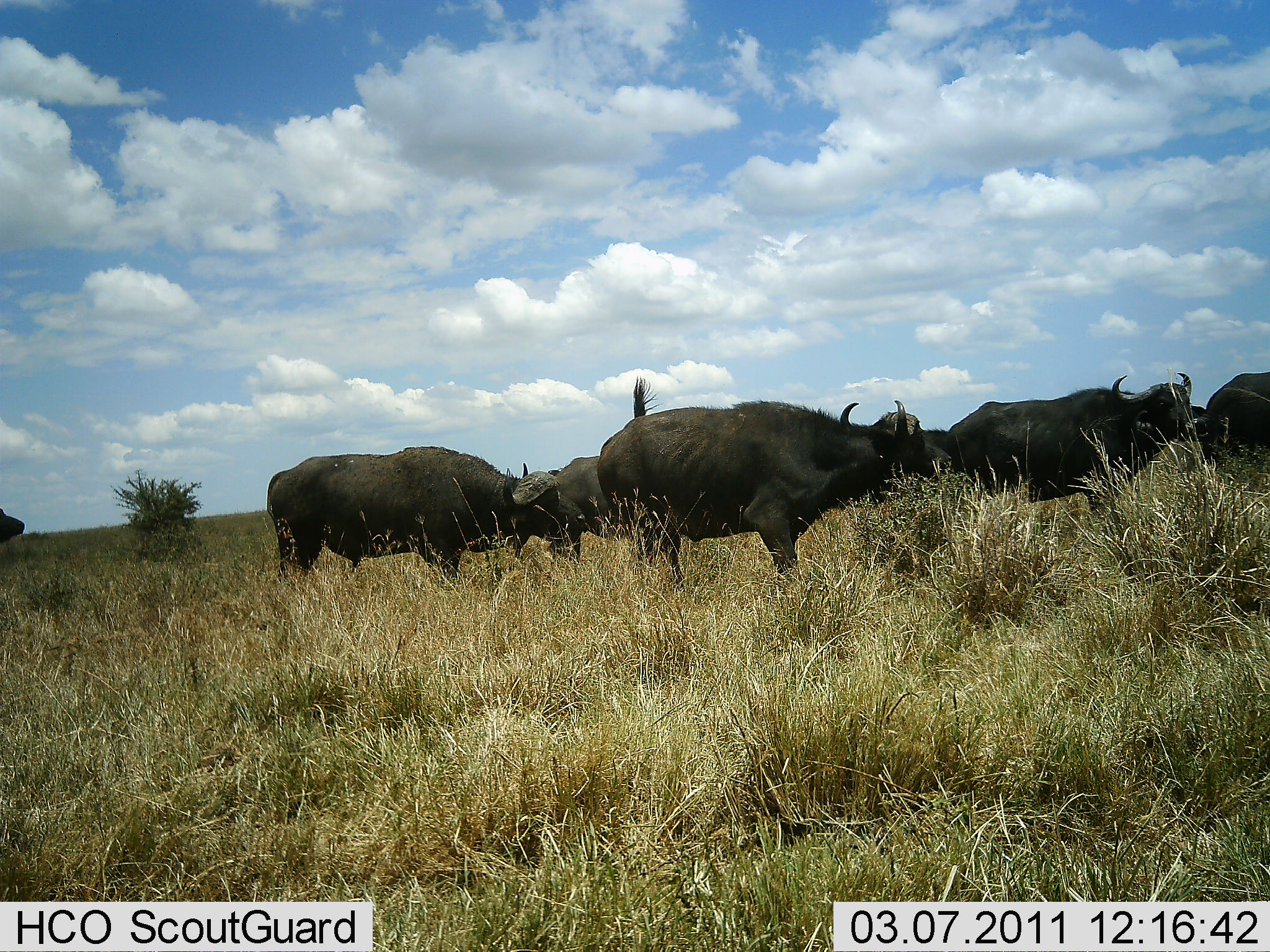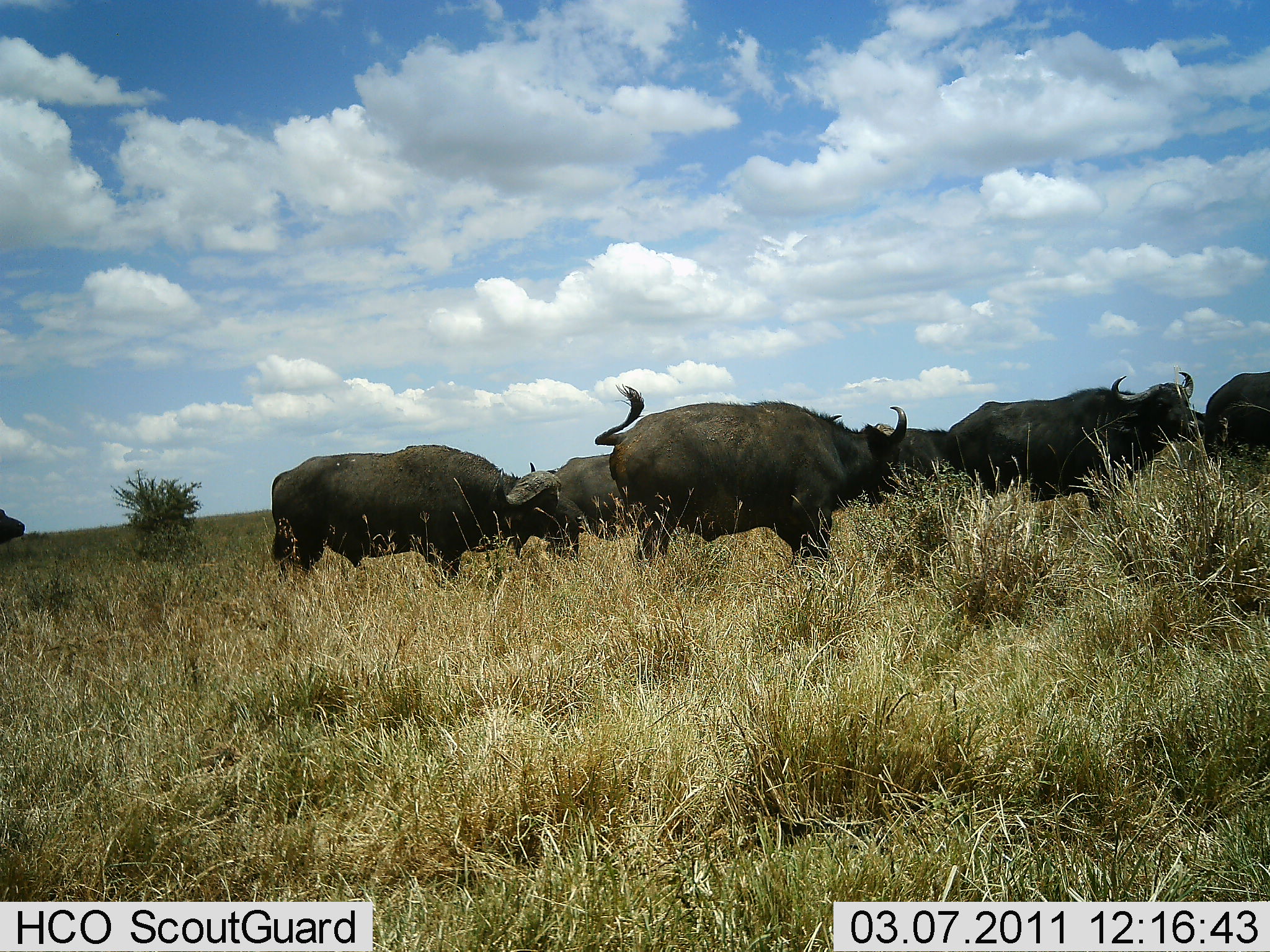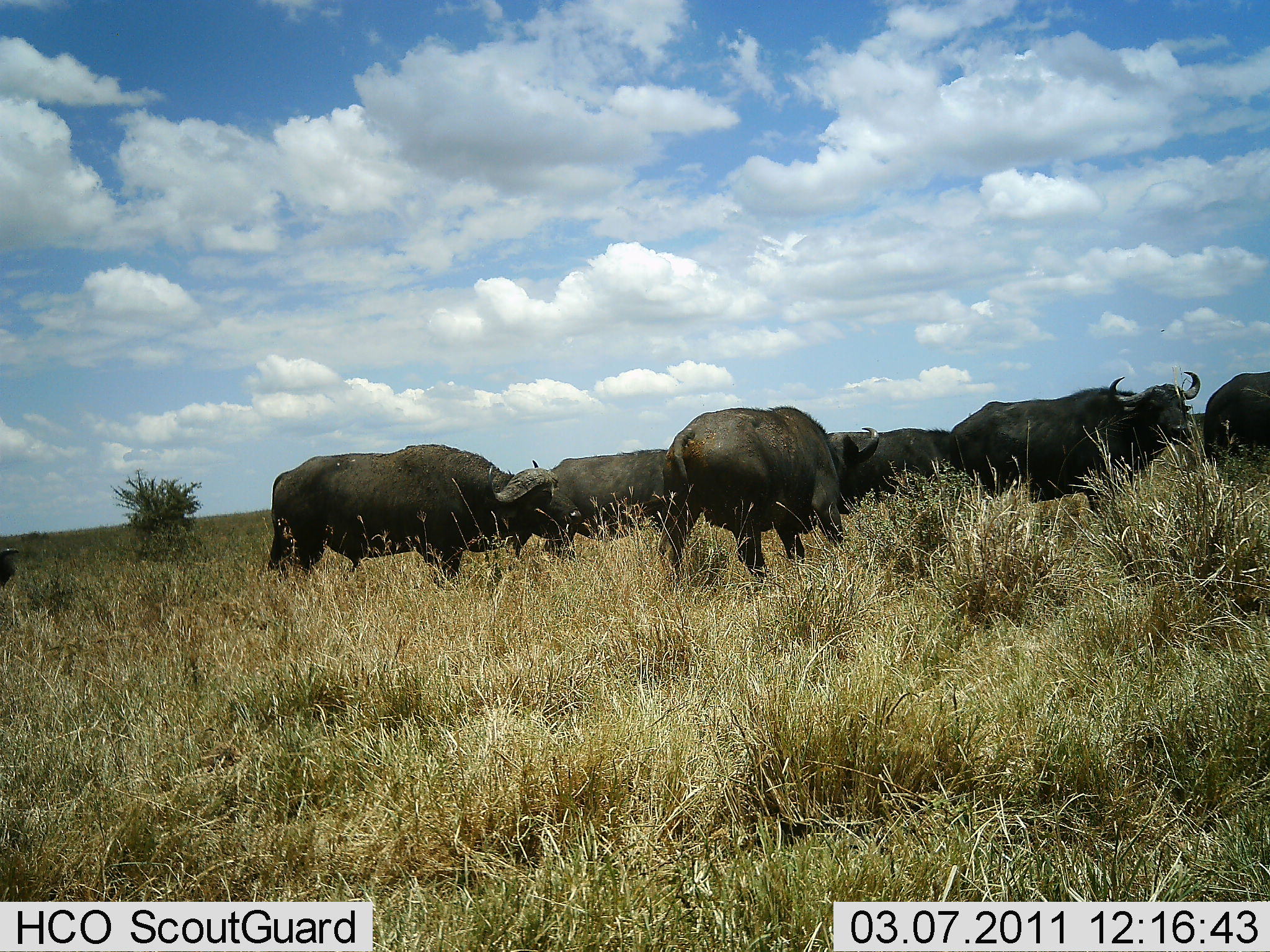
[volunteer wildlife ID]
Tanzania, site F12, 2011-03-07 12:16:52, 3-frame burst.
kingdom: Animalia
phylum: Chordata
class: Mammalia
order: Artiodactyla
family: Bovidae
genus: Syncerus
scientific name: Syncerus caffer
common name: cape buffalo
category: buffalo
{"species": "buffalo (cape buffalo) (Syncerus caffer)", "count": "7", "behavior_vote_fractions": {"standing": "62%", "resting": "0%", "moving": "38%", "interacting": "8%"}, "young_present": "0%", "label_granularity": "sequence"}